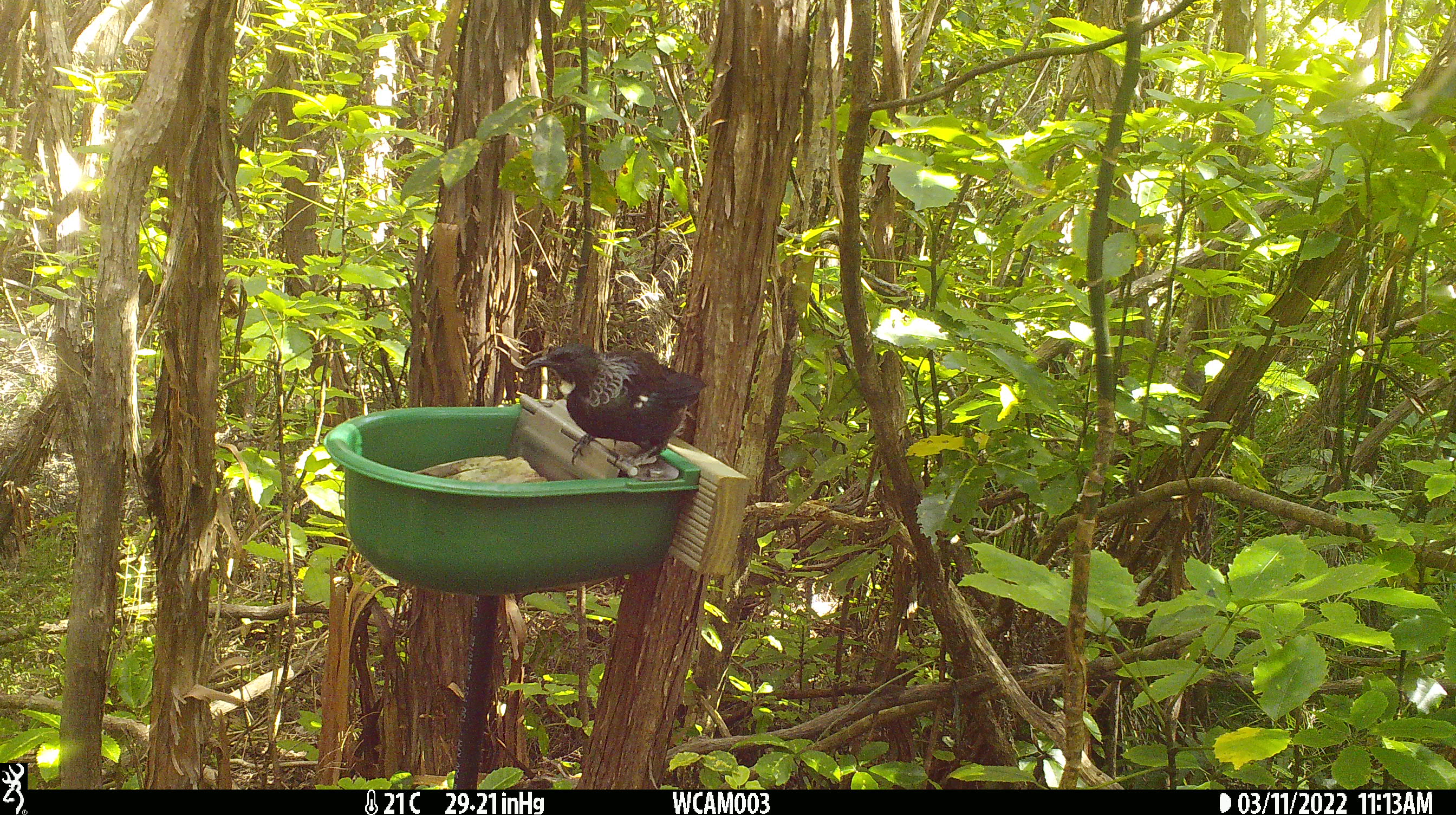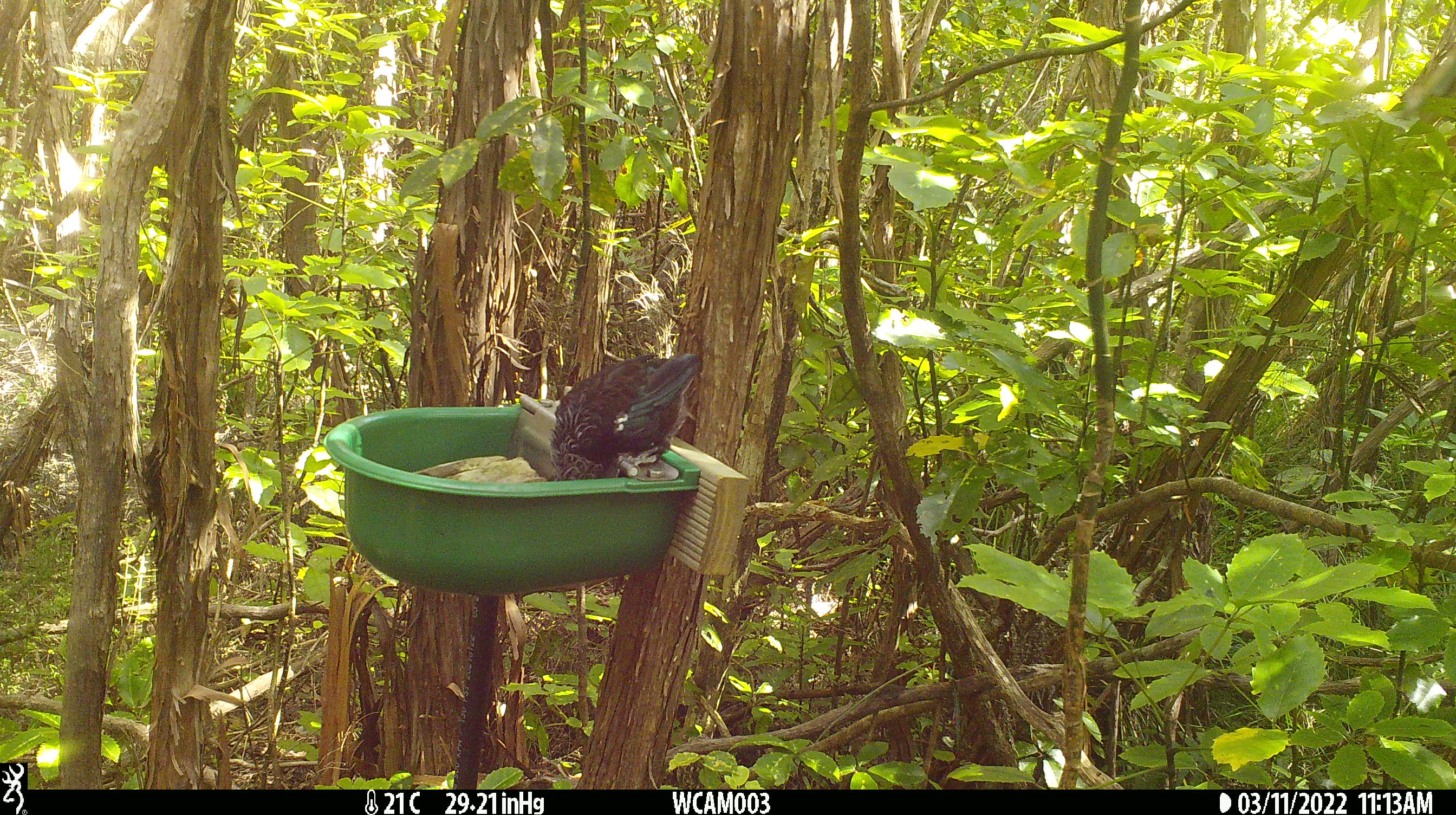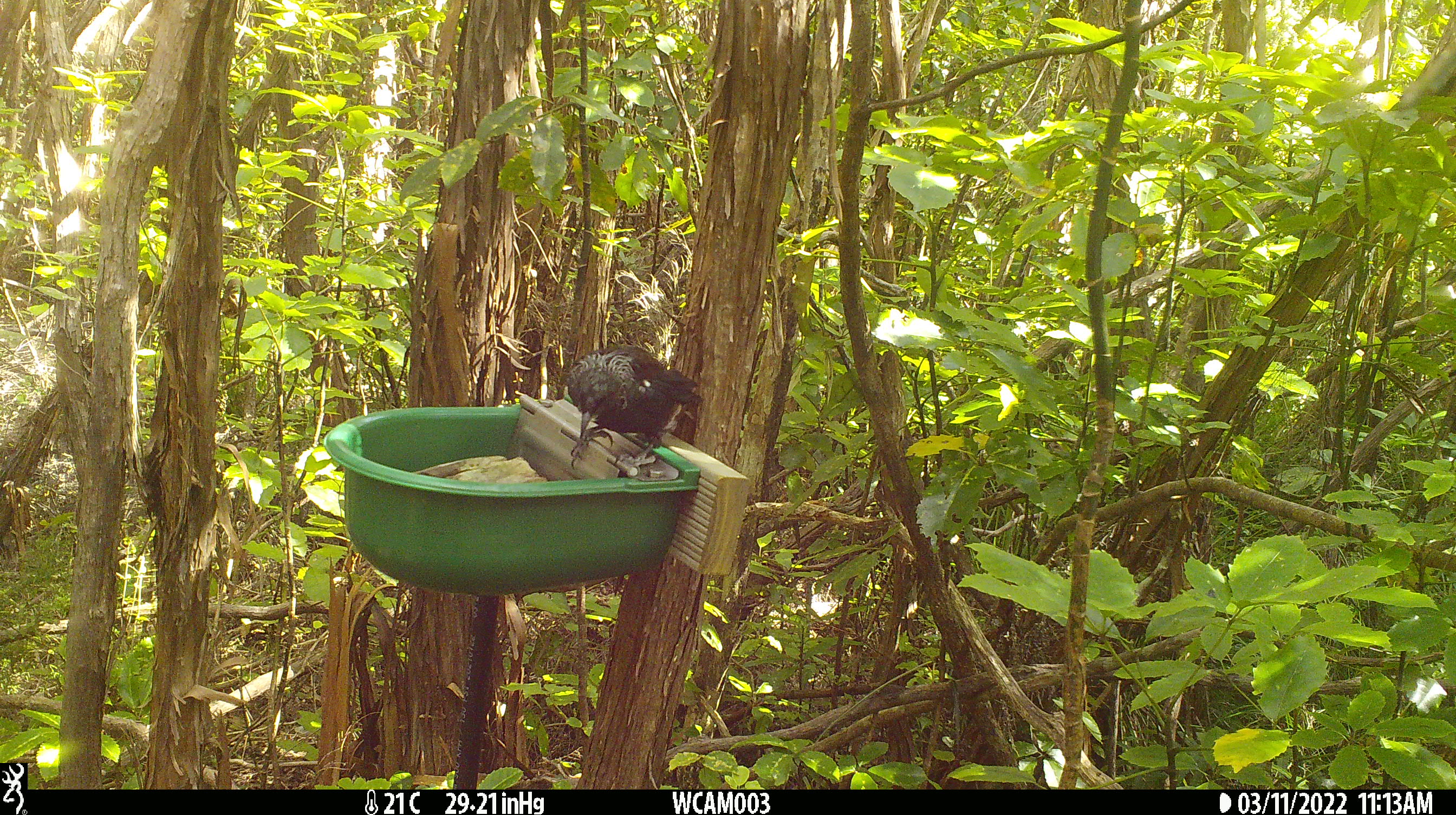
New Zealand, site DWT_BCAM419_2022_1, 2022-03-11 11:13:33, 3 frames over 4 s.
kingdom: Animalia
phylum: Chordata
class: Aves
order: Passeriformes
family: Meliphagidae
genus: Prosthemadera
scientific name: Prosthemadera novaeseelandiae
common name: tui